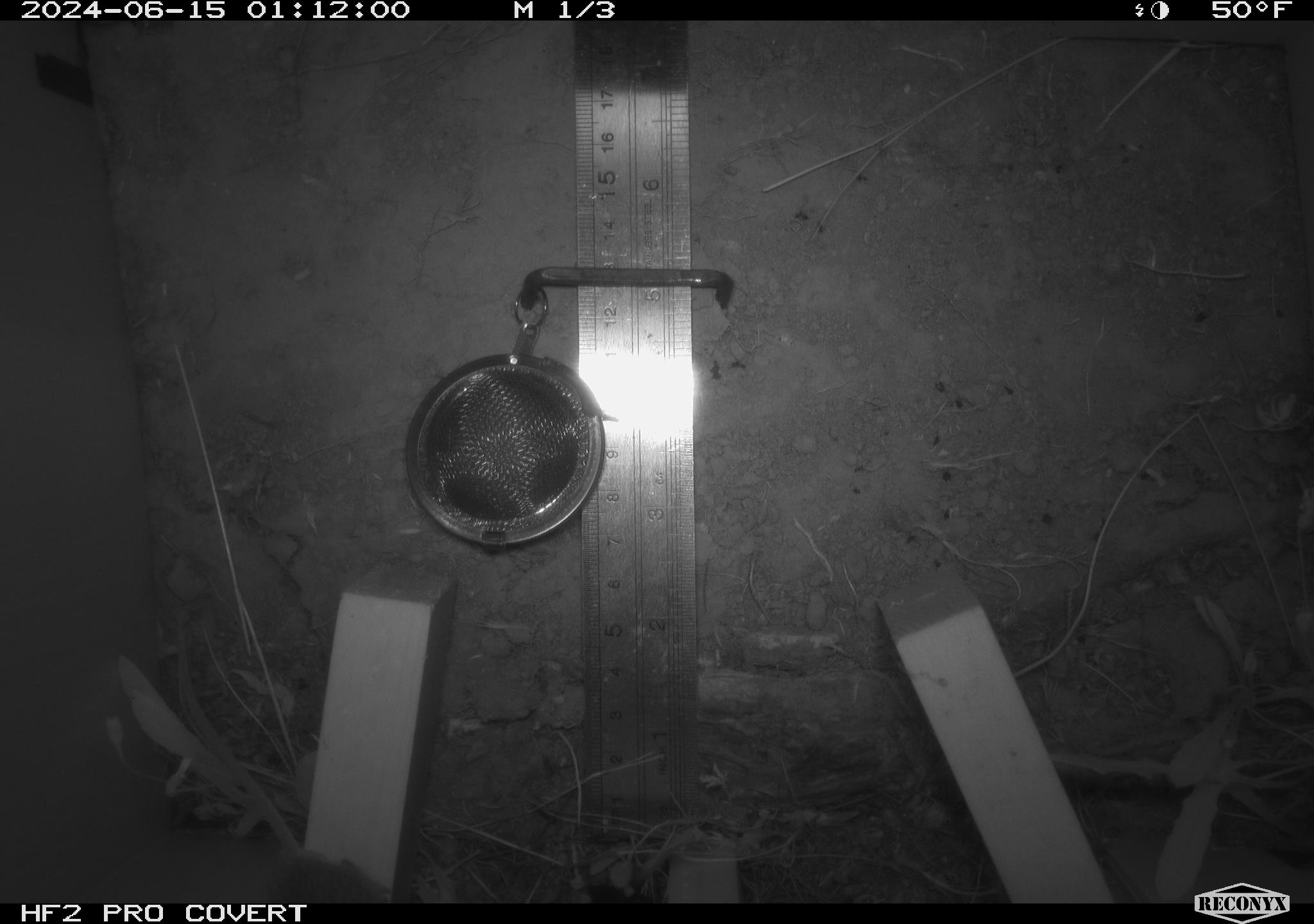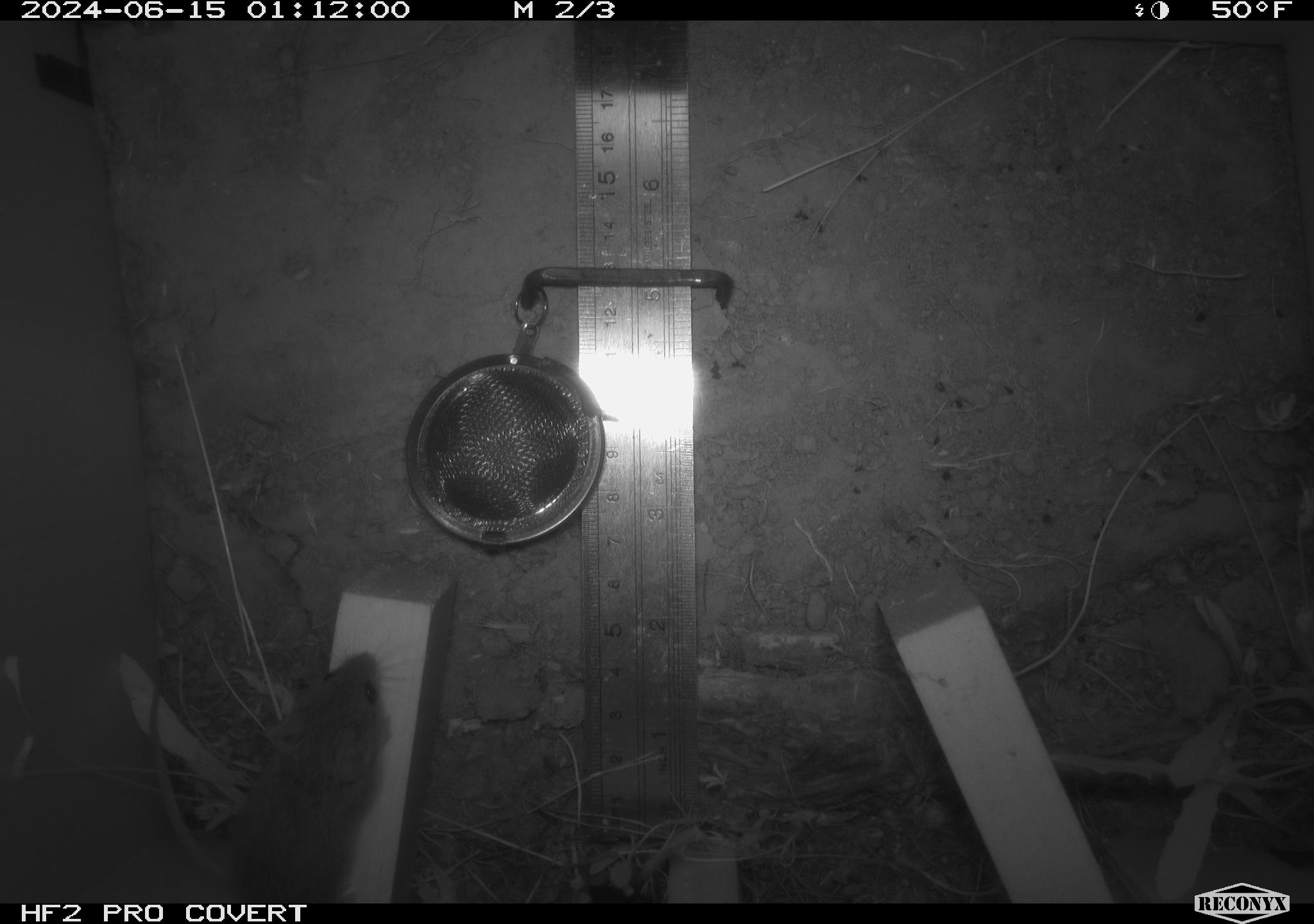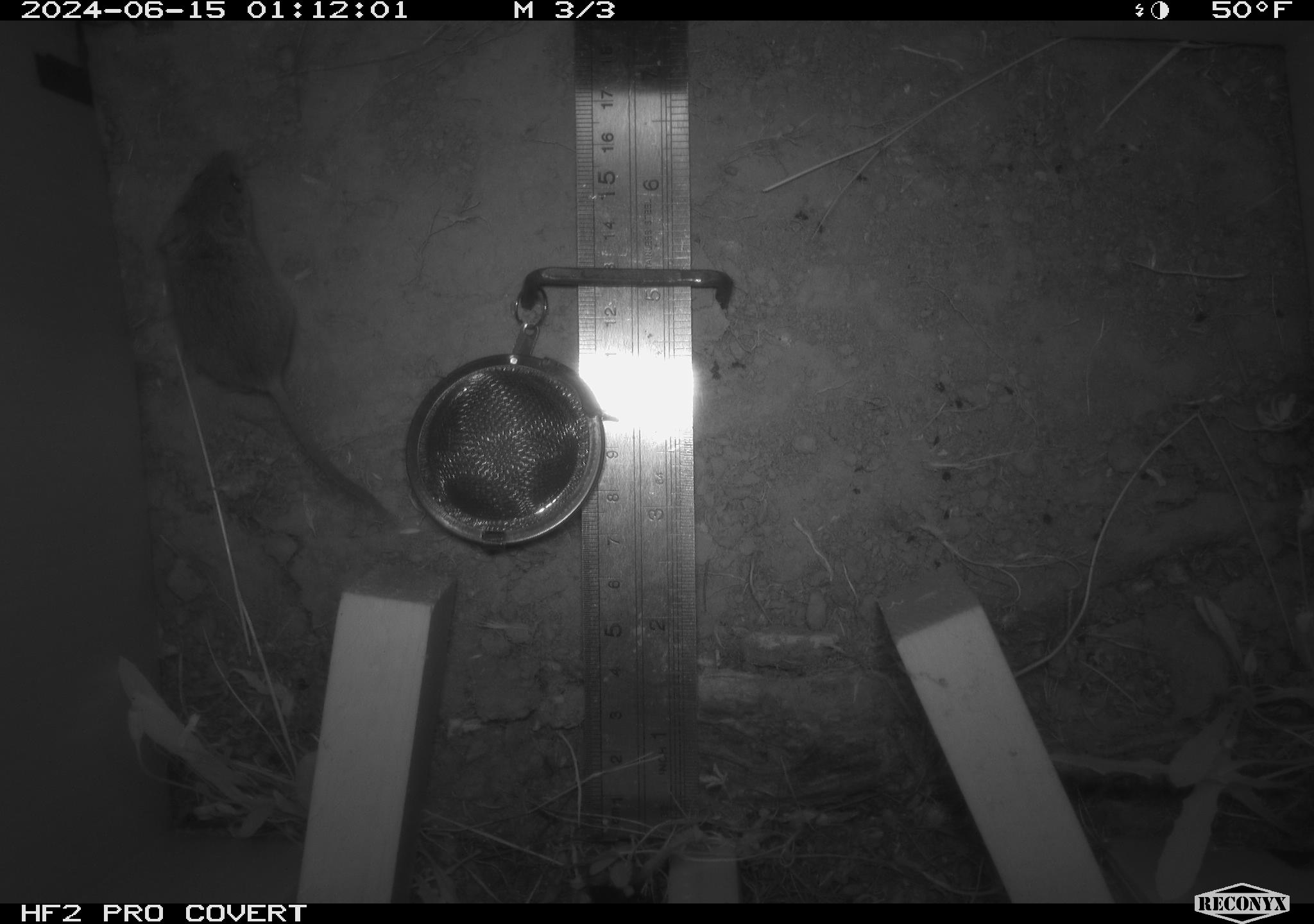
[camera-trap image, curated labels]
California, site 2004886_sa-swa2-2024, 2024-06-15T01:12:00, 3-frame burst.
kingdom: Animalia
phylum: Chordata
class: Mammalia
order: Rodentia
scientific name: Rodentia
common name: mouse species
Mouse species (Rodentia).